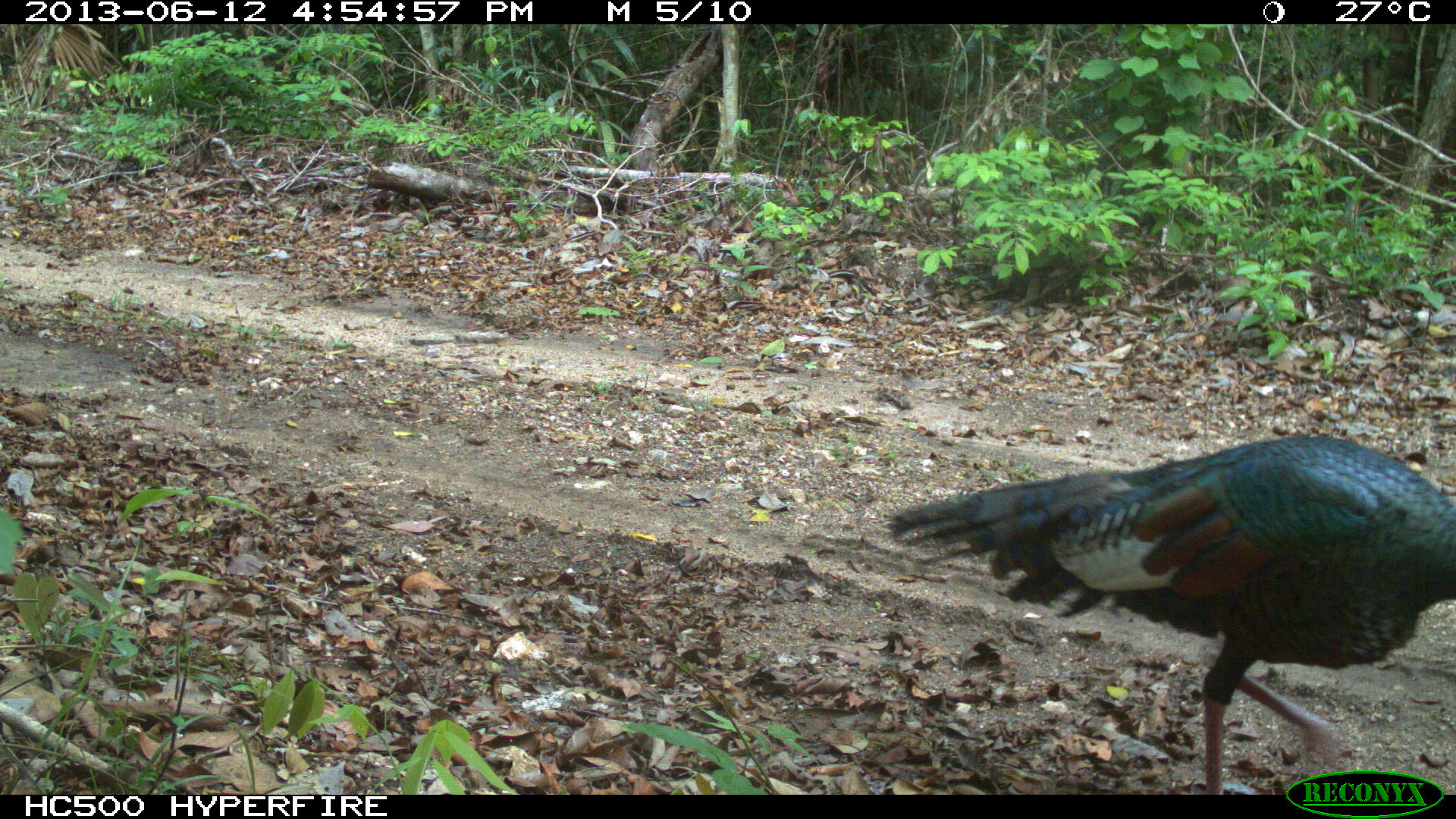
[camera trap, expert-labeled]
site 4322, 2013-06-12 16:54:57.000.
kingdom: Animalia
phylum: Chordata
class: Aves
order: Galliformes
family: Phasianidae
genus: Meleagris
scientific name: Meleagris ocellata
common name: ocellated turkey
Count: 1.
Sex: male.